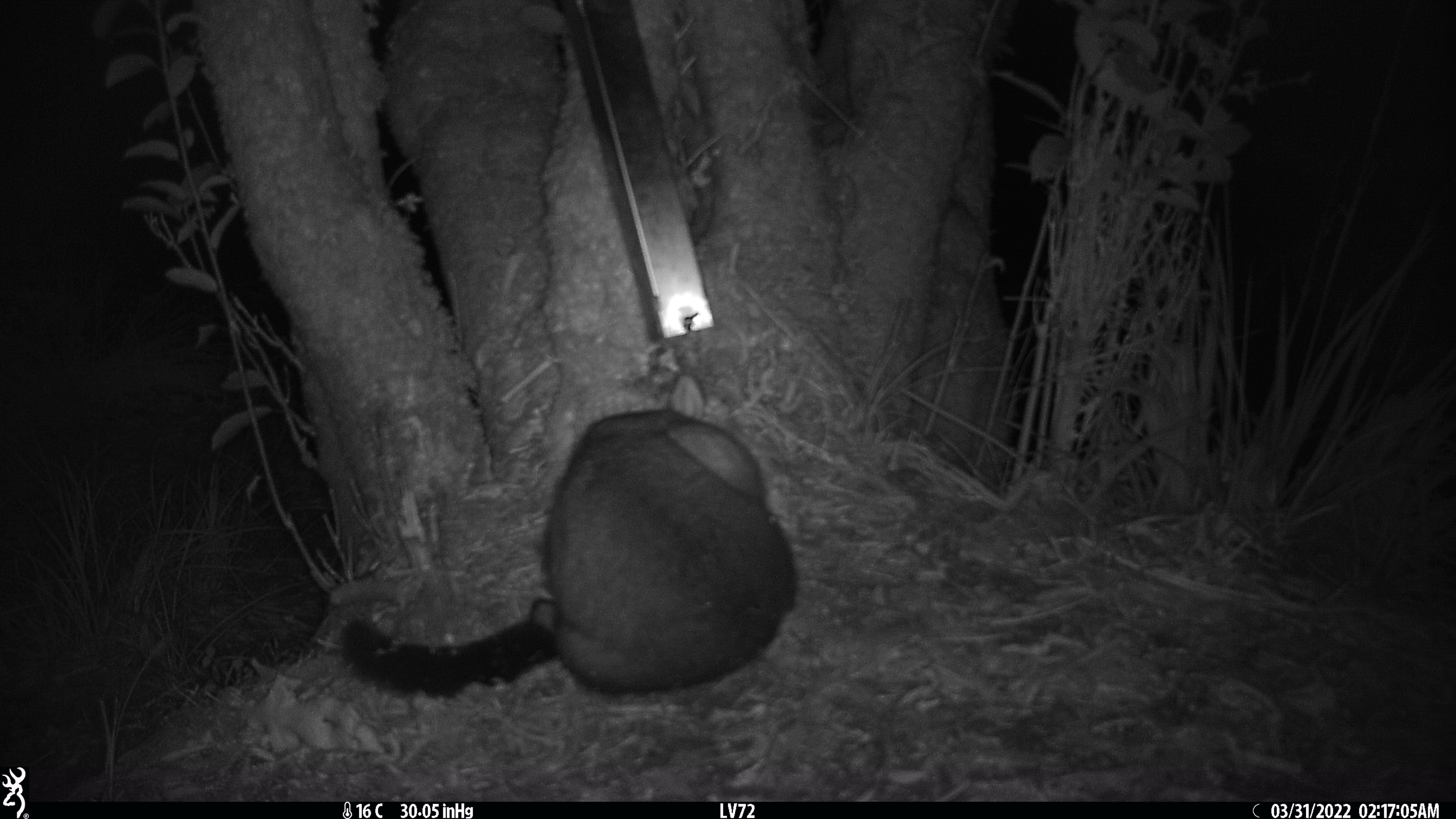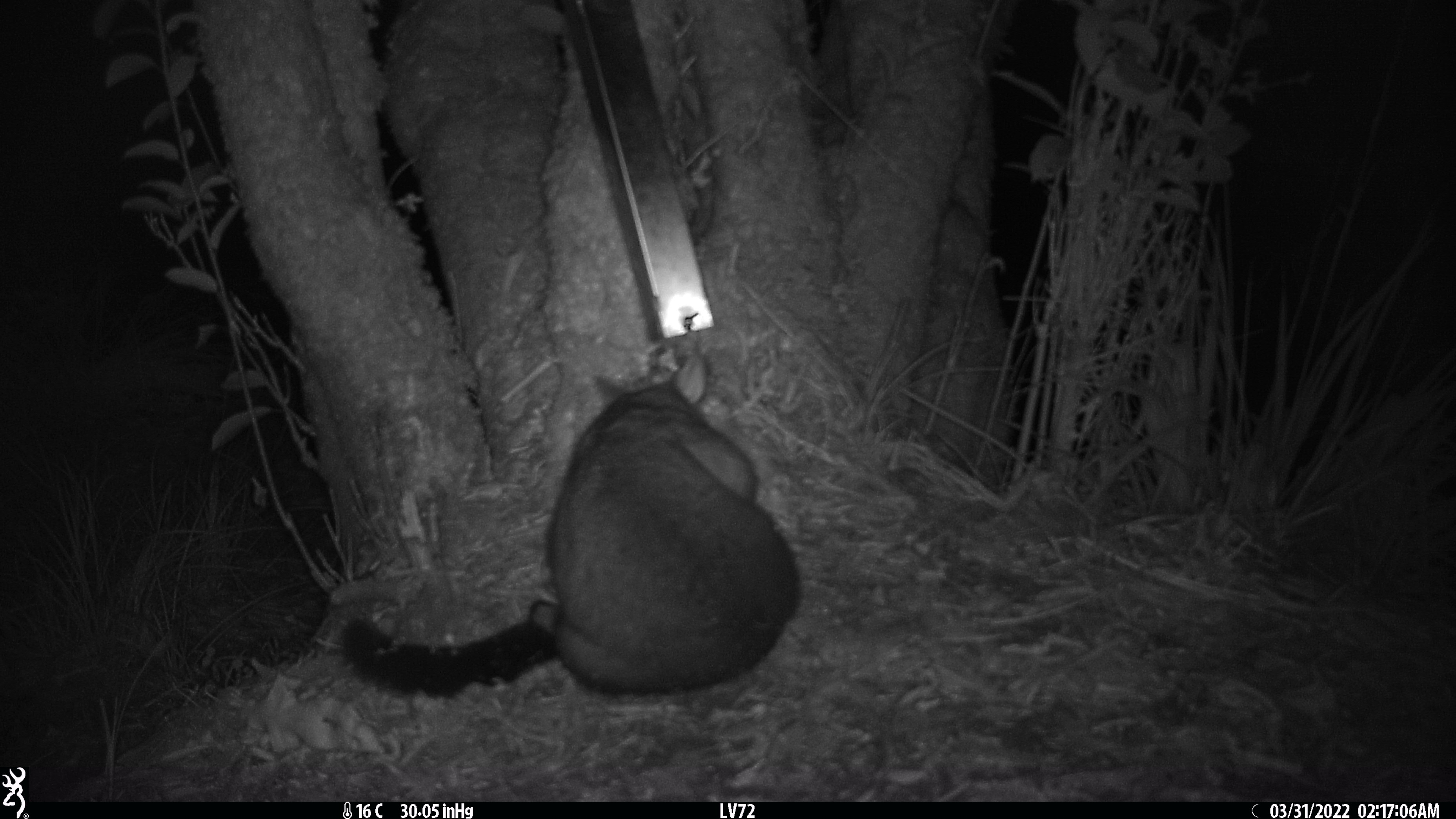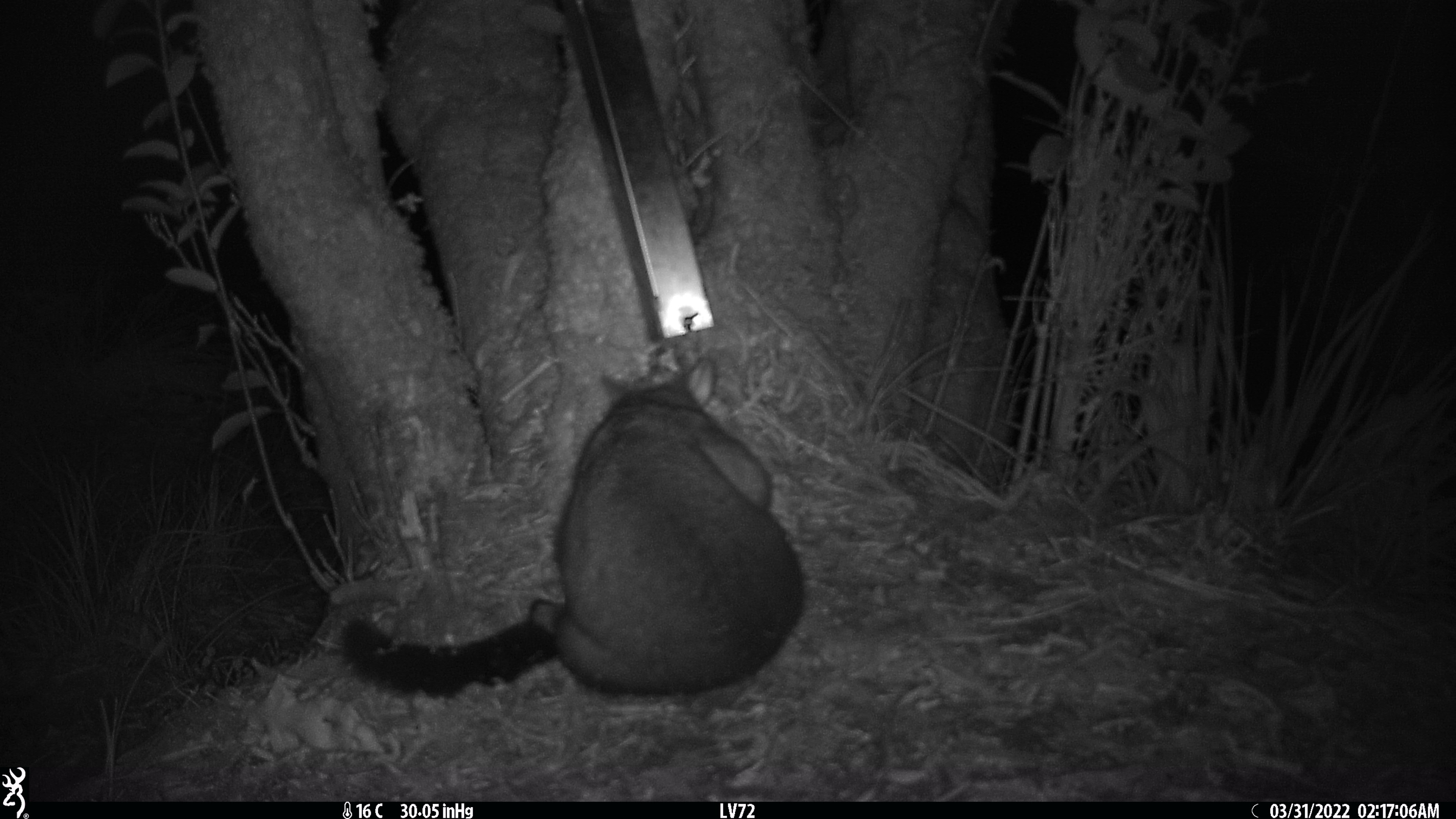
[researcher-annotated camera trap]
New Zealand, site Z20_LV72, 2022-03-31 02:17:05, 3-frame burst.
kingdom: Animalia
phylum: Chordata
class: Mammalia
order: Diprotodontia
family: Phalangeridae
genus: Trichosurus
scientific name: Trichosurus vulpecula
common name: common brushtail possum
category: possum